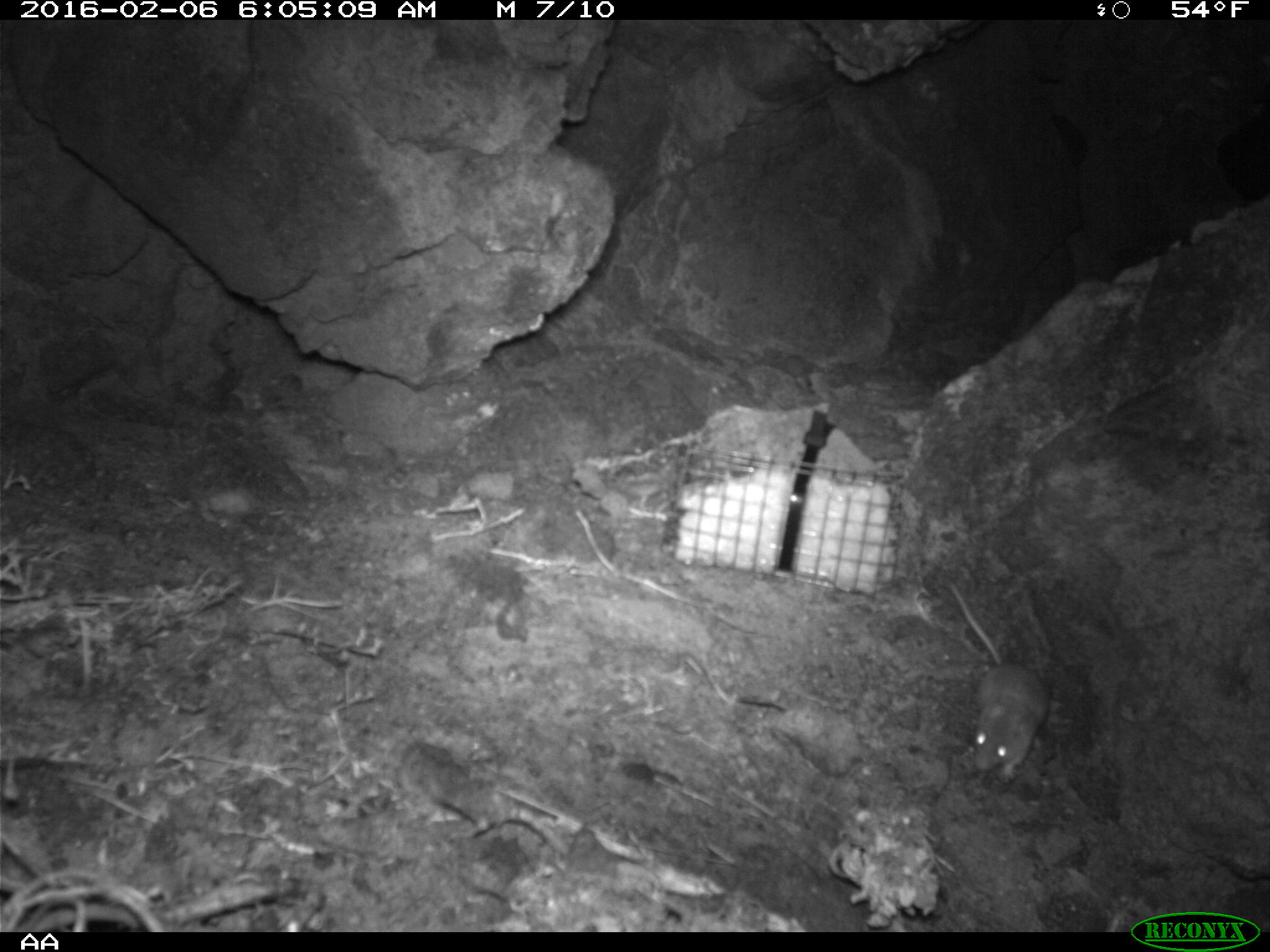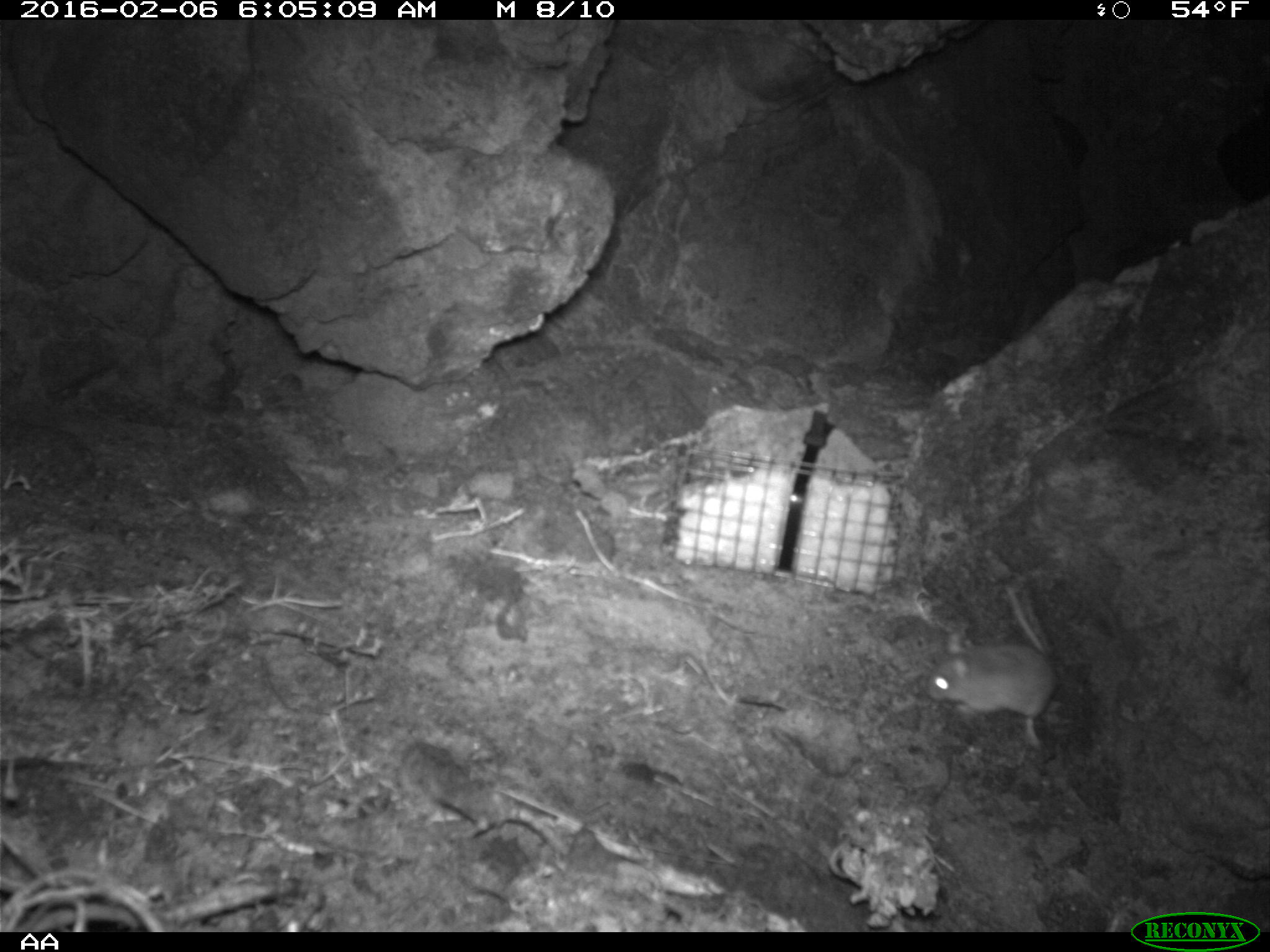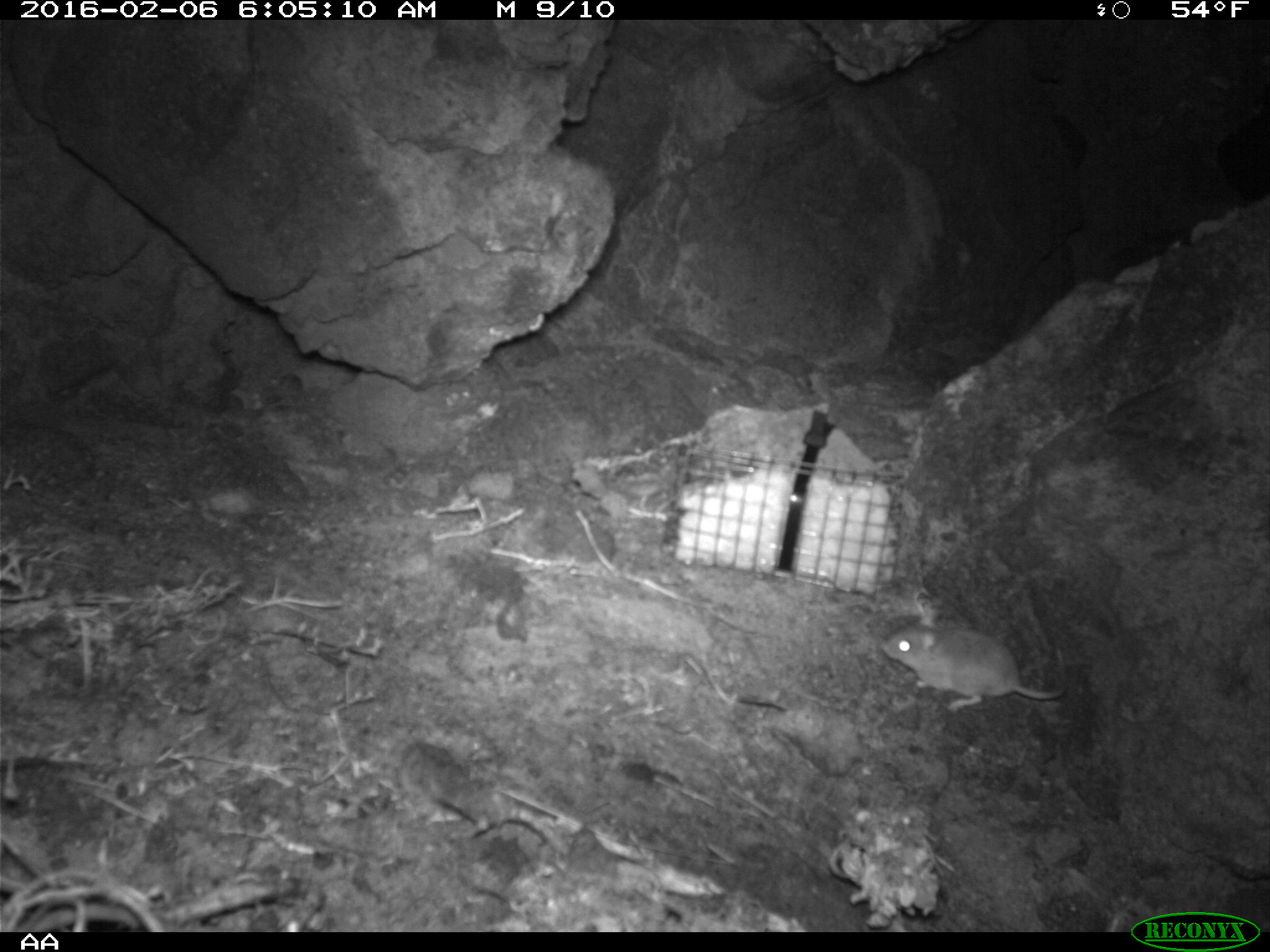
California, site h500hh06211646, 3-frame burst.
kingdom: Animalia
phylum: Chordata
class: Mammalia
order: Rodentia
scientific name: Rodentia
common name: rodent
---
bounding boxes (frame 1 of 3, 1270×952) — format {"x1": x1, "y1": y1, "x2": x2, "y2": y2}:
rodent: {"x1": 948, "y1": 581, "x2": 1049, "y2": 783}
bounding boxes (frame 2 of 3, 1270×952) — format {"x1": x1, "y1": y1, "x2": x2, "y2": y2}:
rodent: {"x1": 925, "y1": 584, "x2": 1057, "y2": 746}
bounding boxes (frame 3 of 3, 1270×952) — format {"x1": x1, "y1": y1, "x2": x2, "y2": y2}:
rodent: {"x1": 879, "y1": 621, "x2": 1064, "y2": 716}